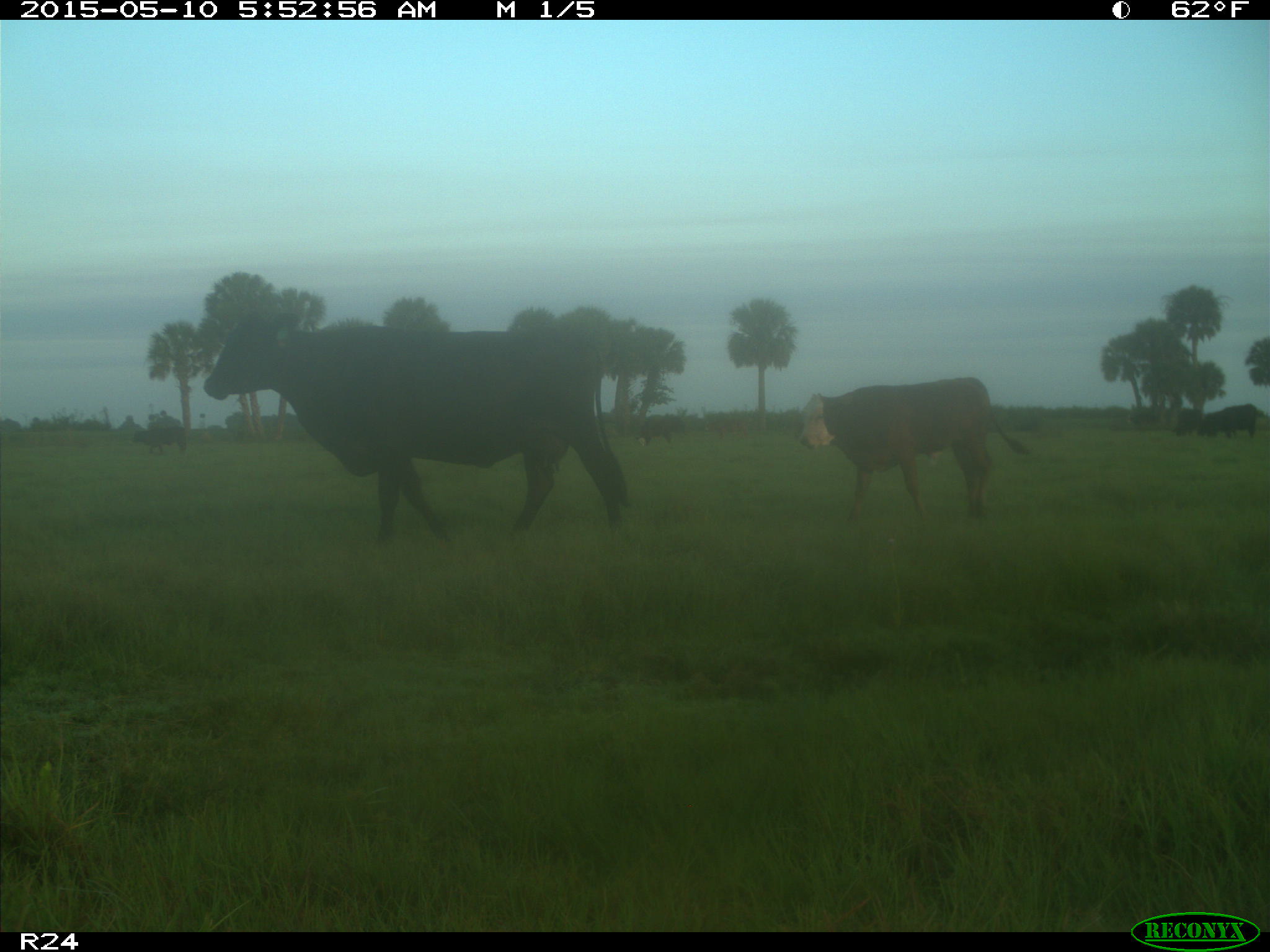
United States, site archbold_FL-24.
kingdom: Animalia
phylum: Chordata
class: Mammalia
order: Artiodactyla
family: Bovidae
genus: Bos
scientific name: Bos taurus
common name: domestic cow